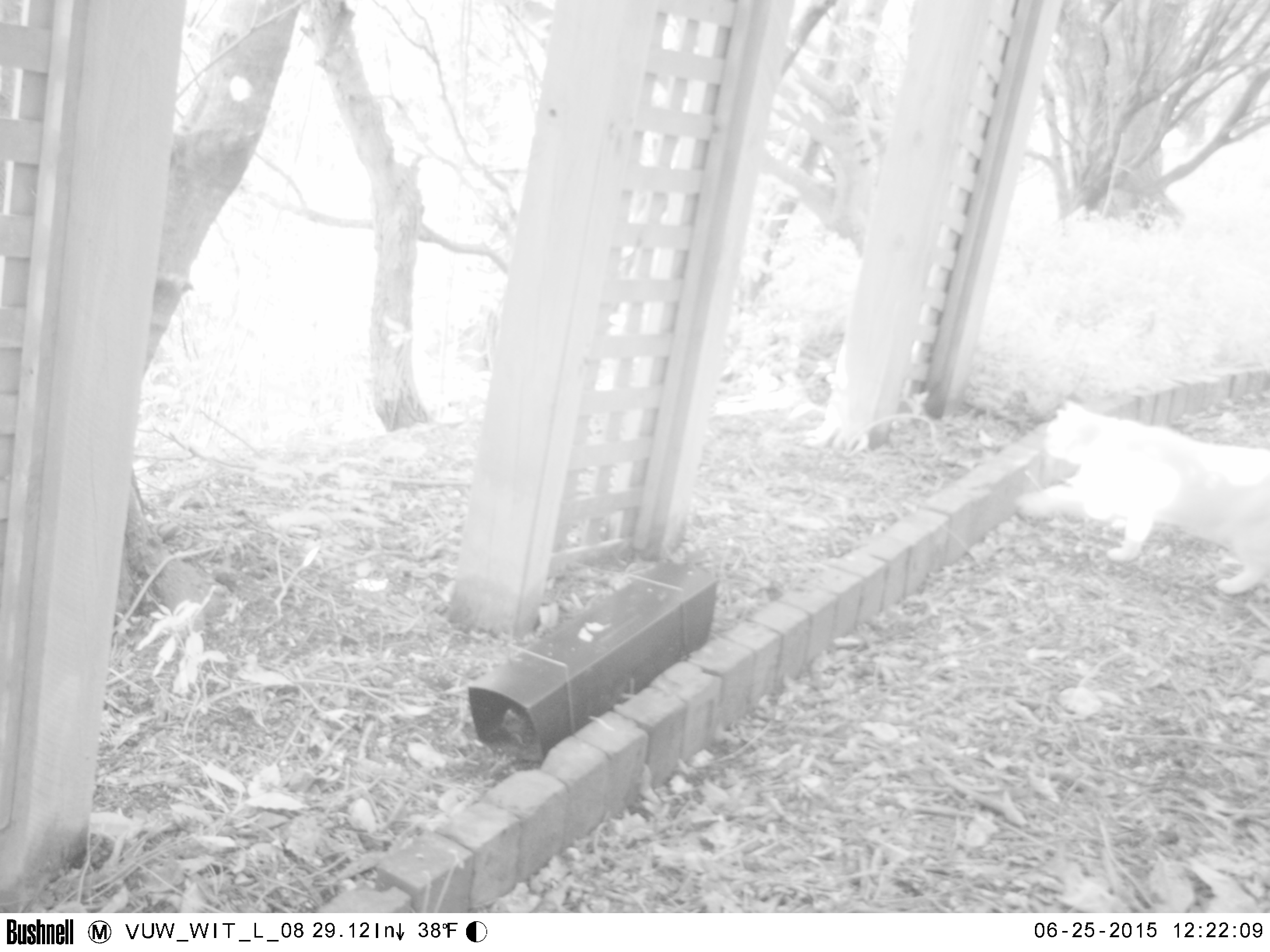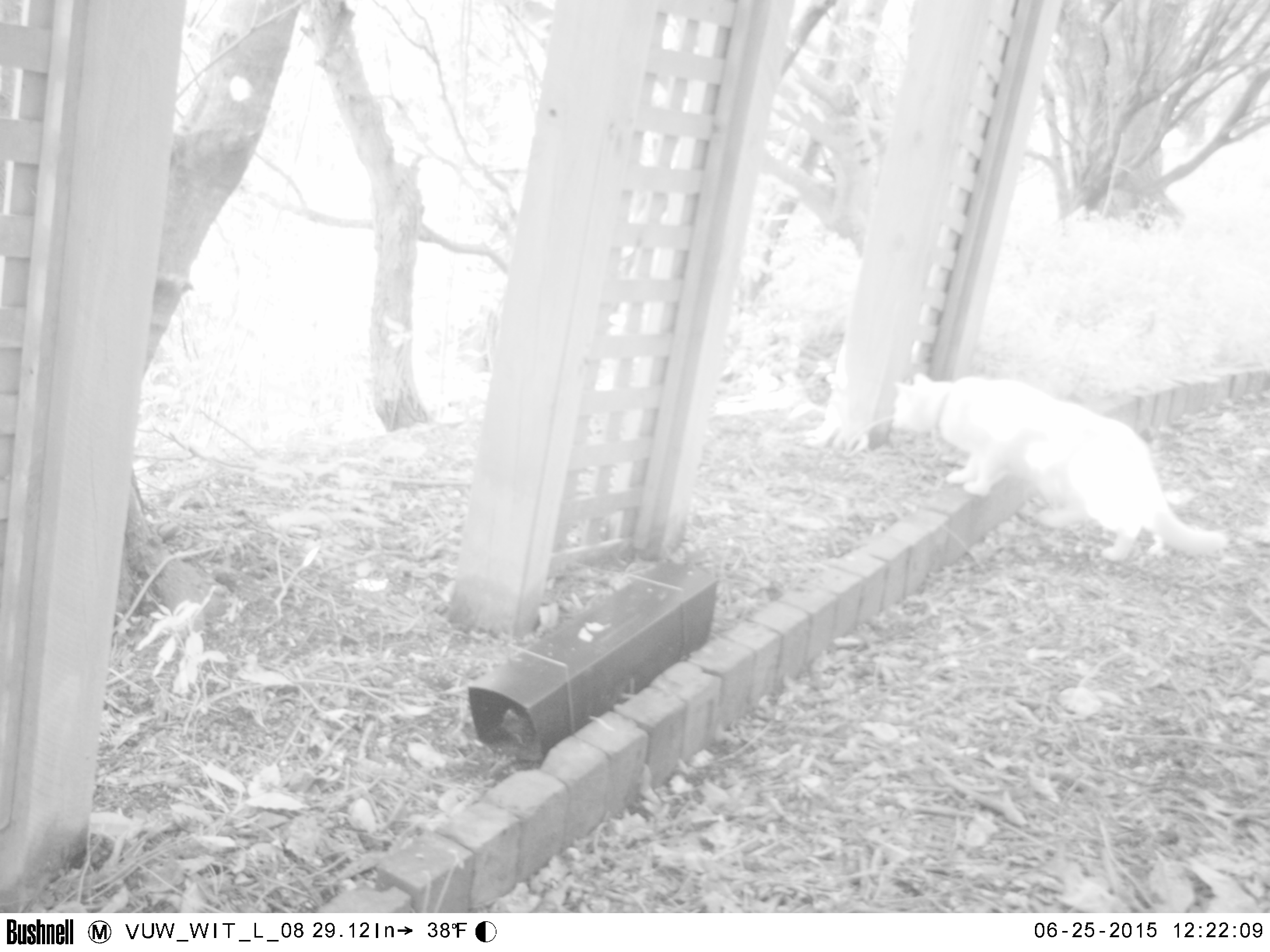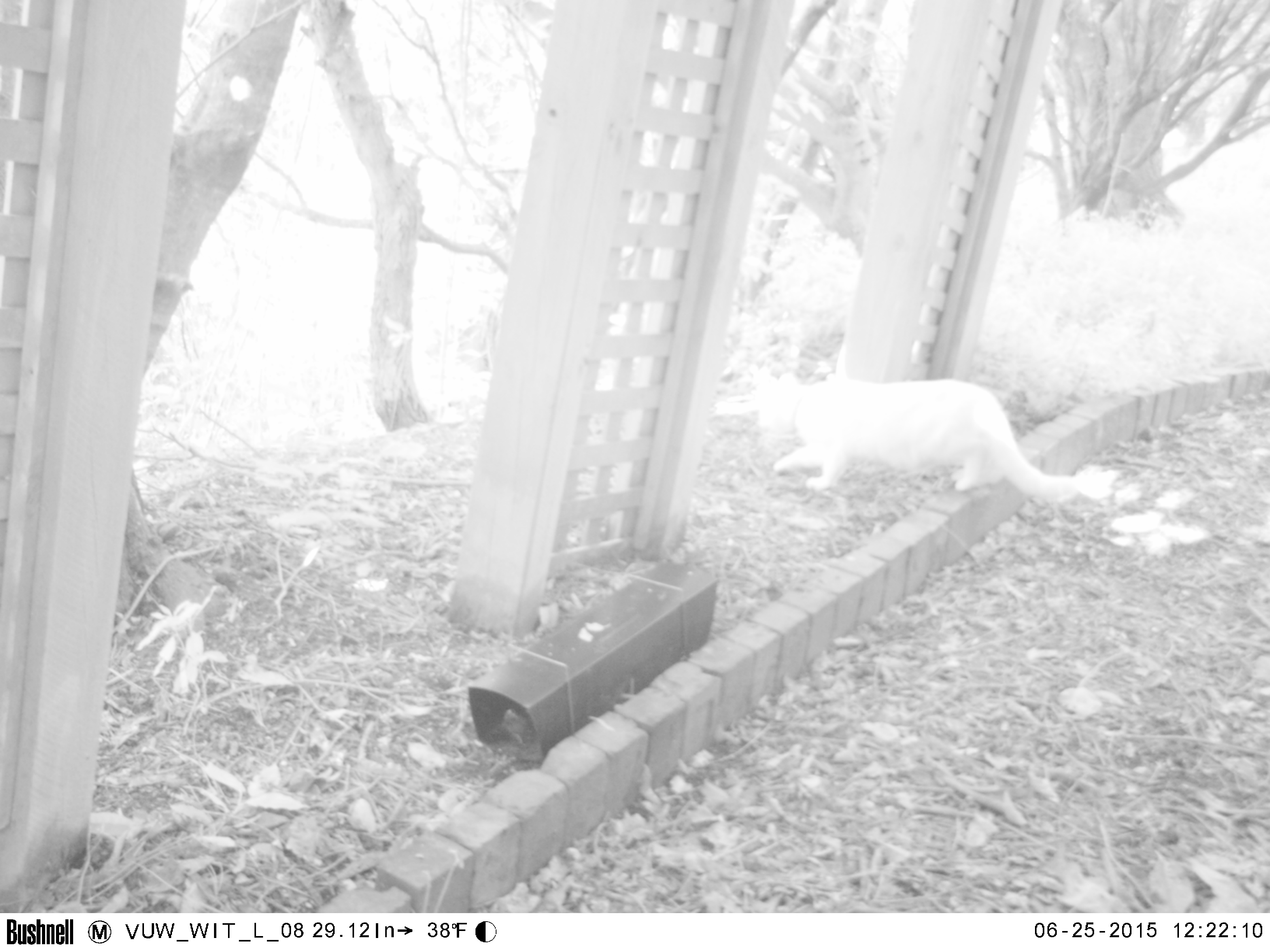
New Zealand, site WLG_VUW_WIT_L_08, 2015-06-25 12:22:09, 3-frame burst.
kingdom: Animalia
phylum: Chordata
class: Mammalia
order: Carnivora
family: Felidae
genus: Felis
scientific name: Felis catus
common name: domestic cat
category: cat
Cat (domestic cat) (Felis catus).